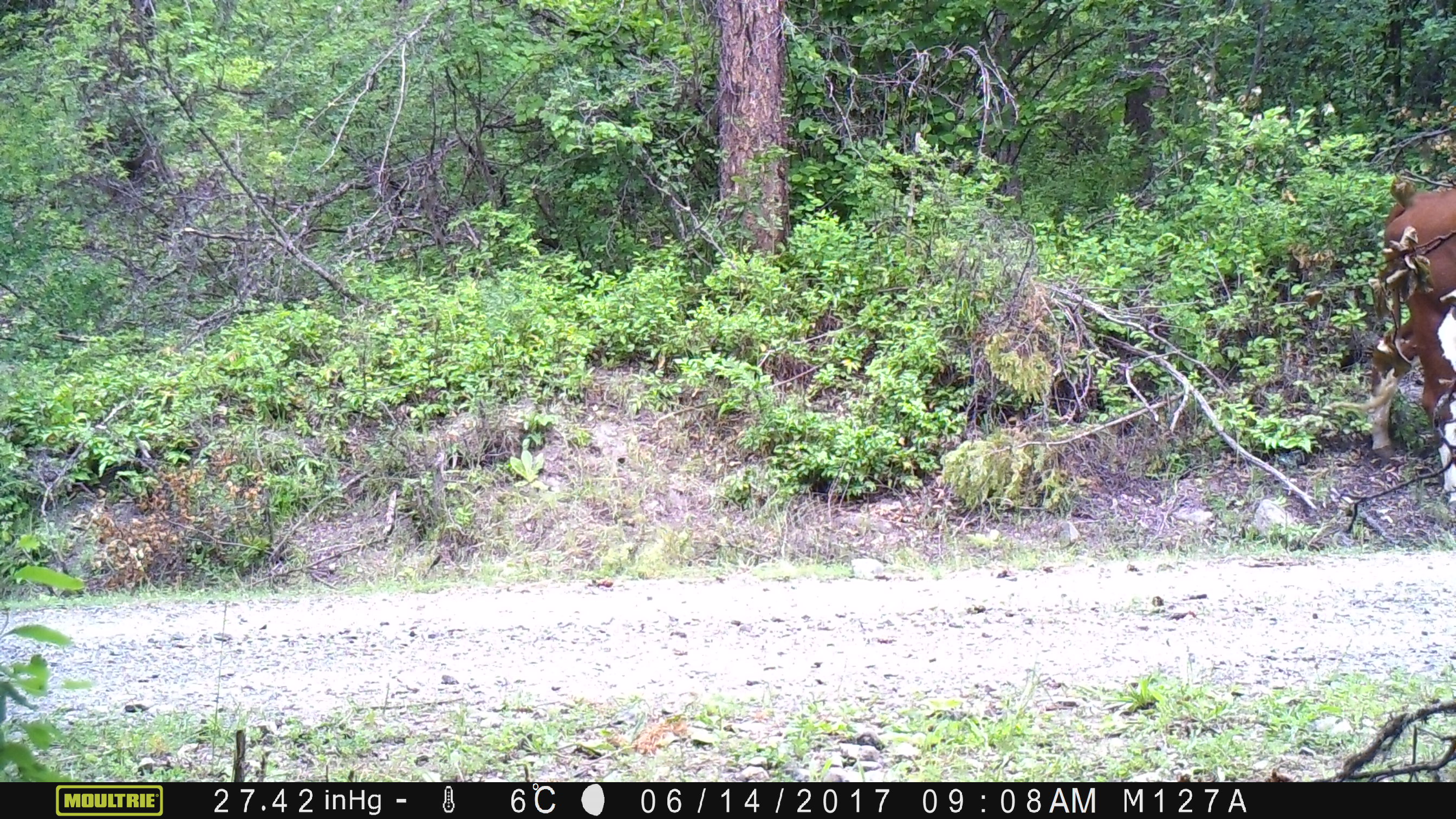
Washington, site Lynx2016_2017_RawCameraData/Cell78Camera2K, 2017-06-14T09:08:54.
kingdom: Animalia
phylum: Chordata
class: Mammalia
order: Artiodactyla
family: Bovidae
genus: Bos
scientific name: Bos taurus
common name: domestic cattle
Domestic cattle (Bos taurus). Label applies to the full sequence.